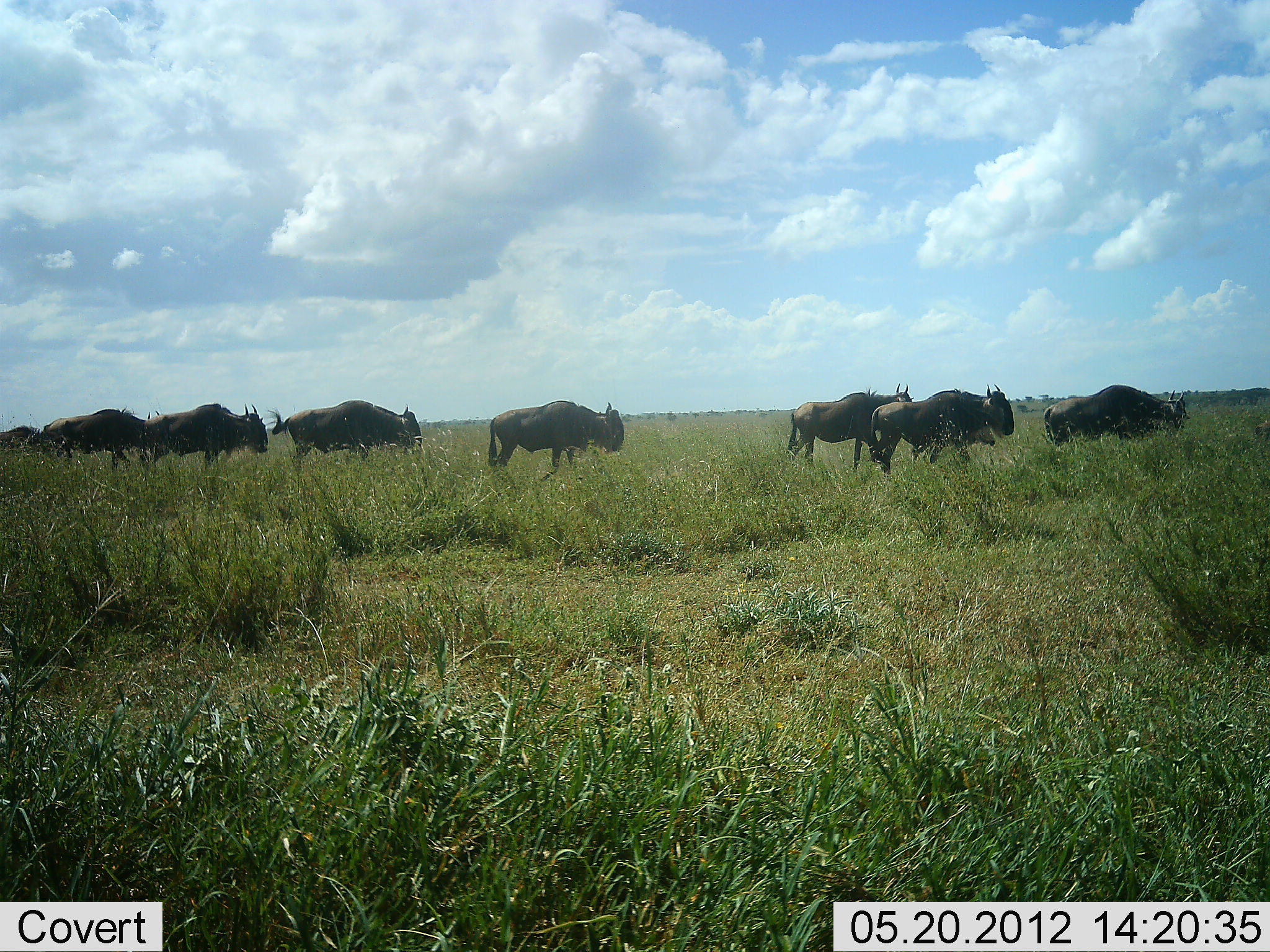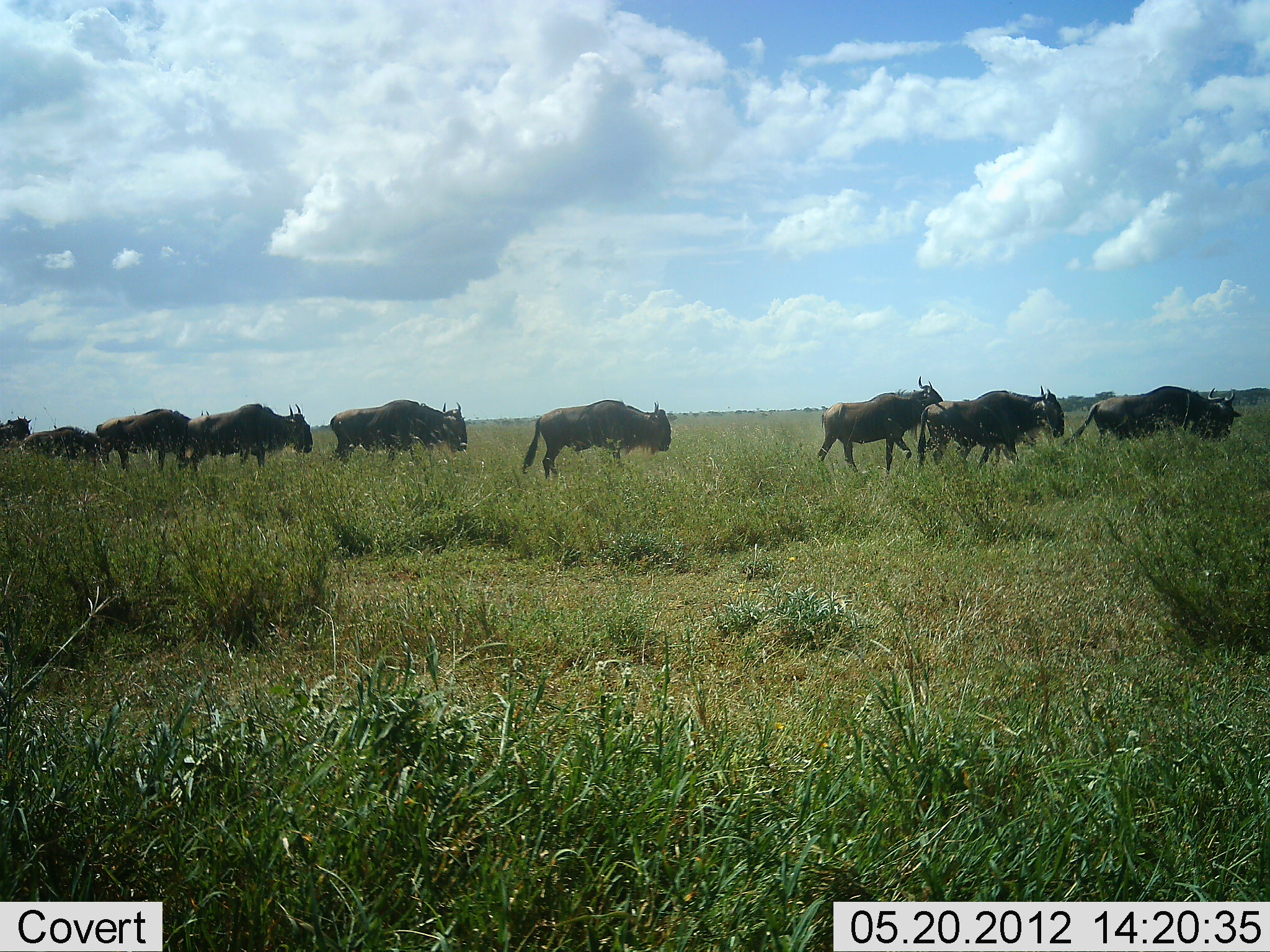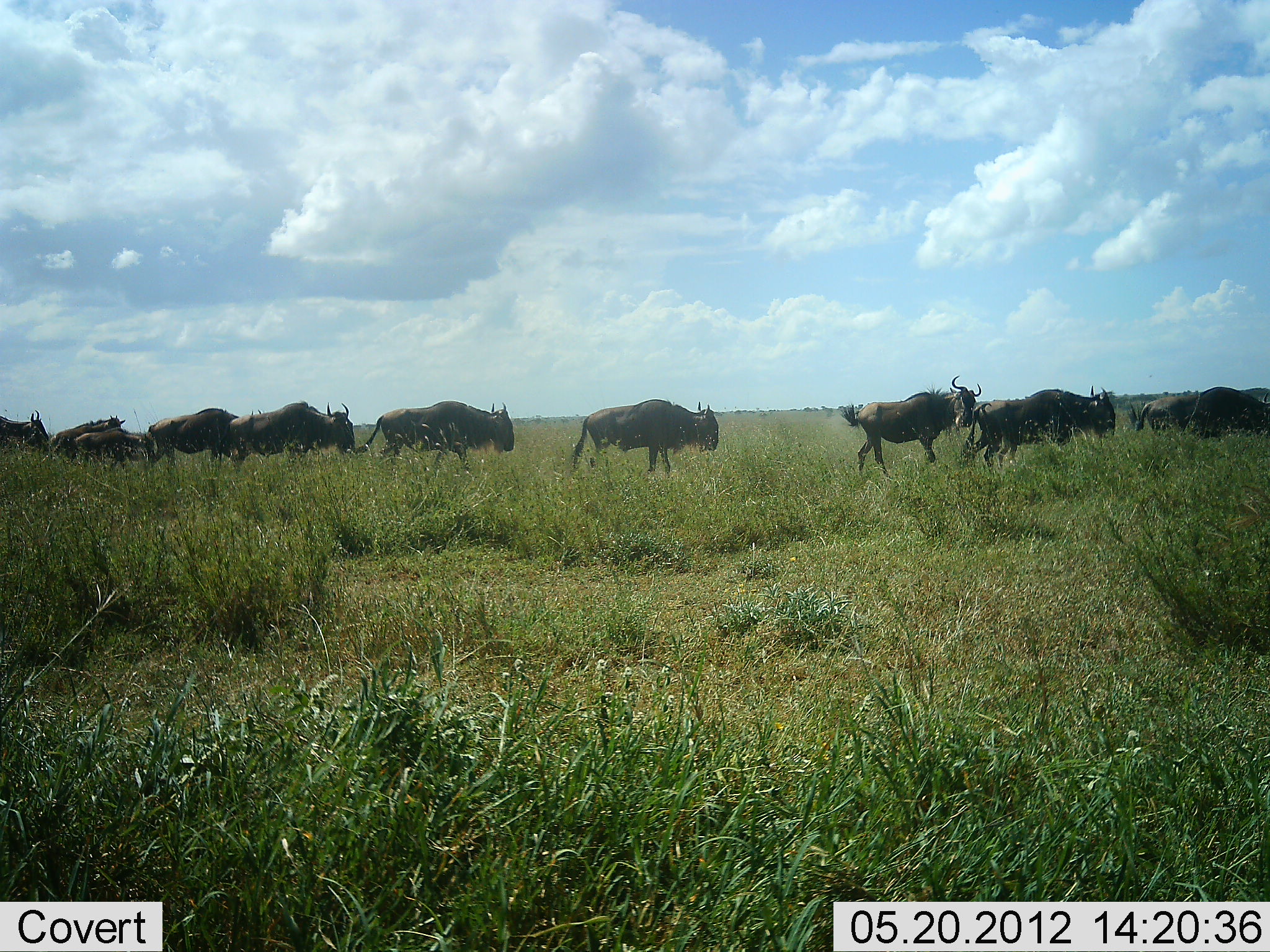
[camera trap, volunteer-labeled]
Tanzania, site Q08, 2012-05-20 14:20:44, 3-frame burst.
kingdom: Animalia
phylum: Chordata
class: Mammalia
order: Artiodactyla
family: Bovidae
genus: Connochaetes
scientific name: Connochaetes taurinus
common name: blue wildebeest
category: wildebeest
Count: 10.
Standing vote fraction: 0%.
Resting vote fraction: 0%.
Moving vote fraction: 100%.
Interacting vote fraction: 0%.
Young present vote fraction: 0%.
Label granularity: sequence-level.